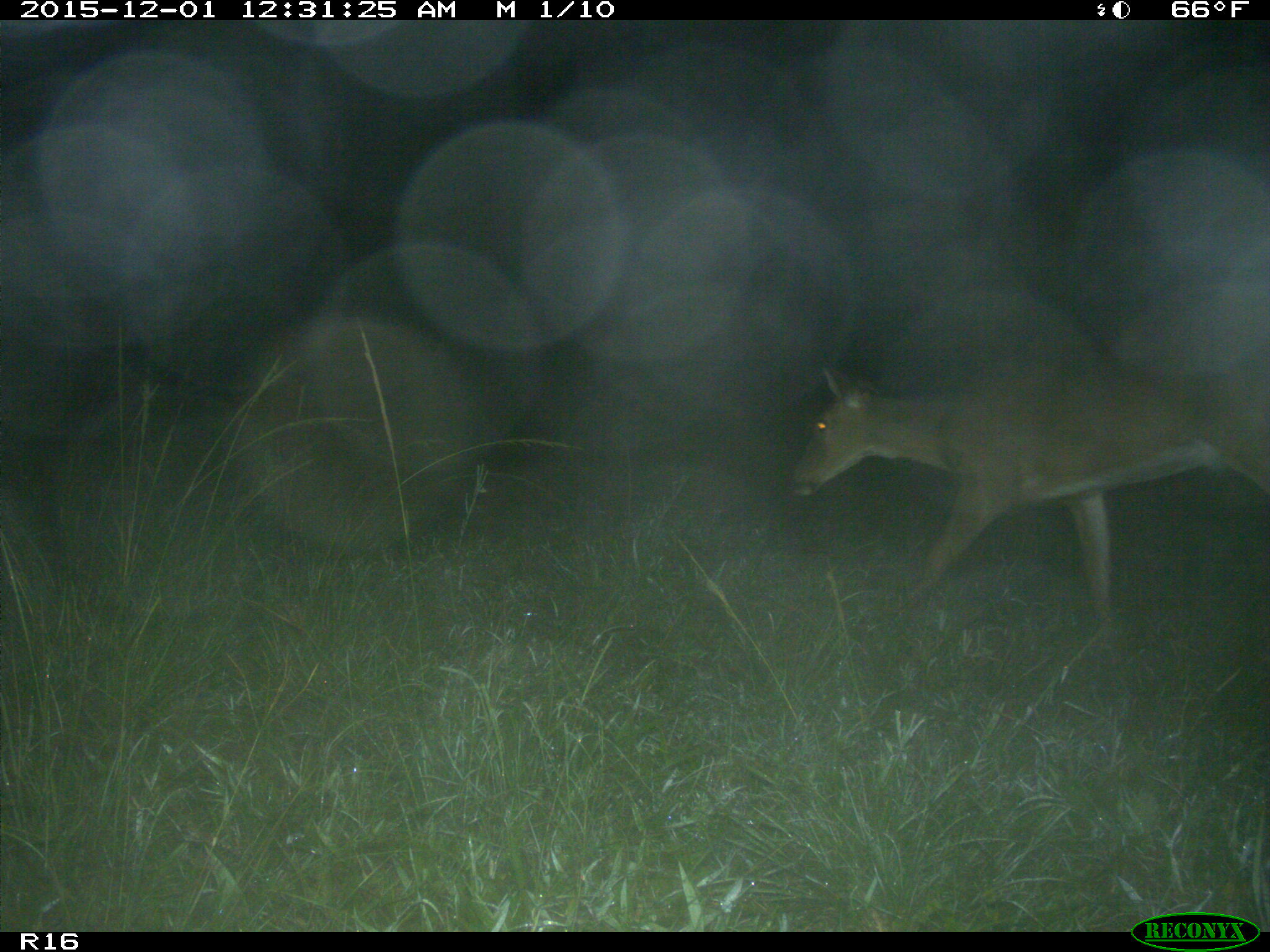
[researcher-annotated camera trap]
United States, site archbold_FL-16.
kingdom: Animalia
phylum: Chordata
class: Mammalia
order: Artiodactyla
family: Cervidae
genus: Odocoileus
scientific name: Odocoileus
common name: deer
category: unidentified deer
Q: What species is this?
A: Unidentified deer (deer) (Odocoileus).